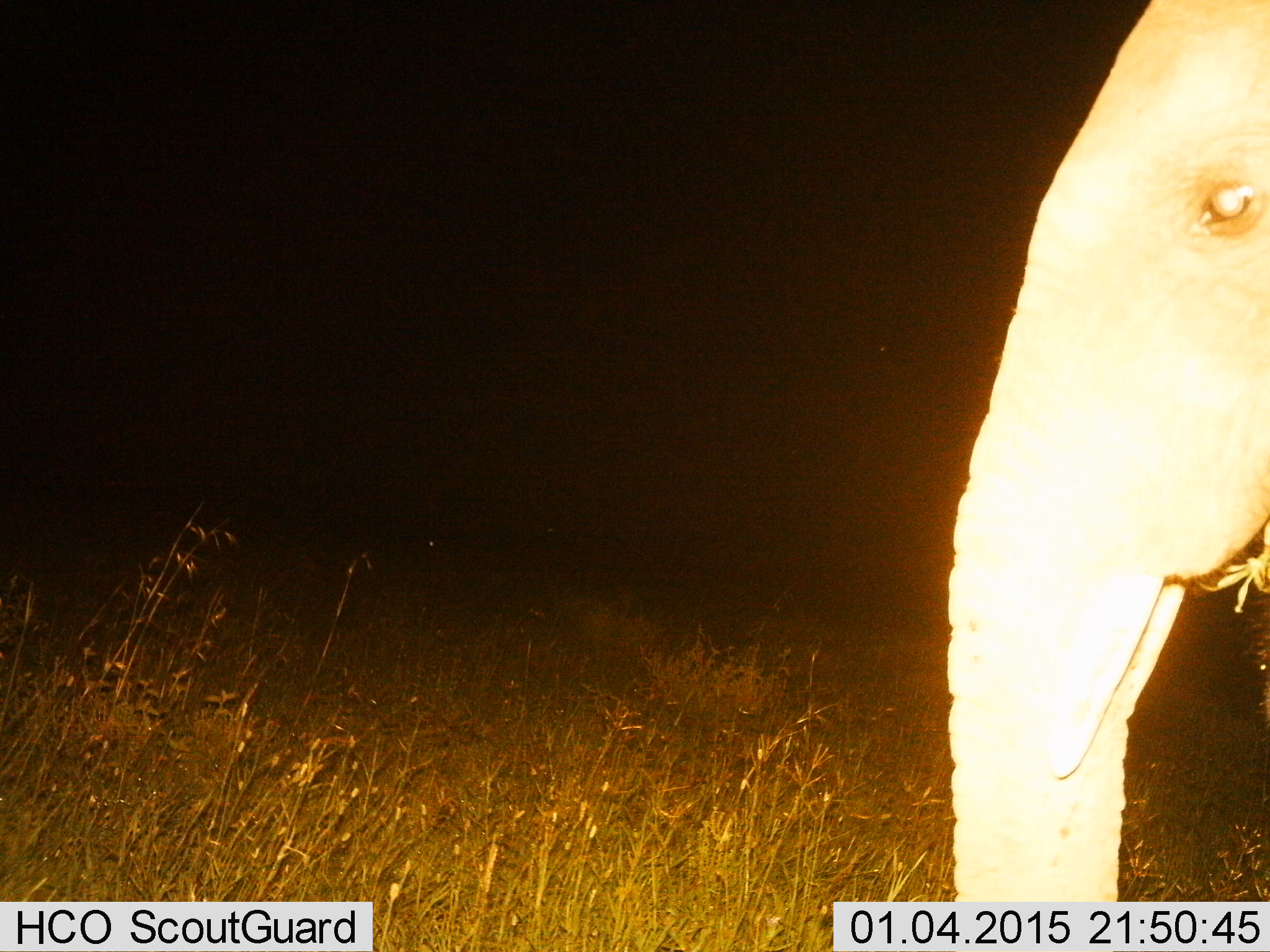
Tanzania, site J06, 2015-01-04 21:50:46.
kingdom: Animalia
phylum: Chordata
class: Mammalia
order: Proboscidea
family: Elephantidae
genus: Loxodonta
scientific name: Loxodonta africana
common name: african bush elephant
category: elephant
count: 1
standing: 60%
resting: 0%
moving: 10%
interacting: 0%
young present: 10%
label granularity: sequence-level